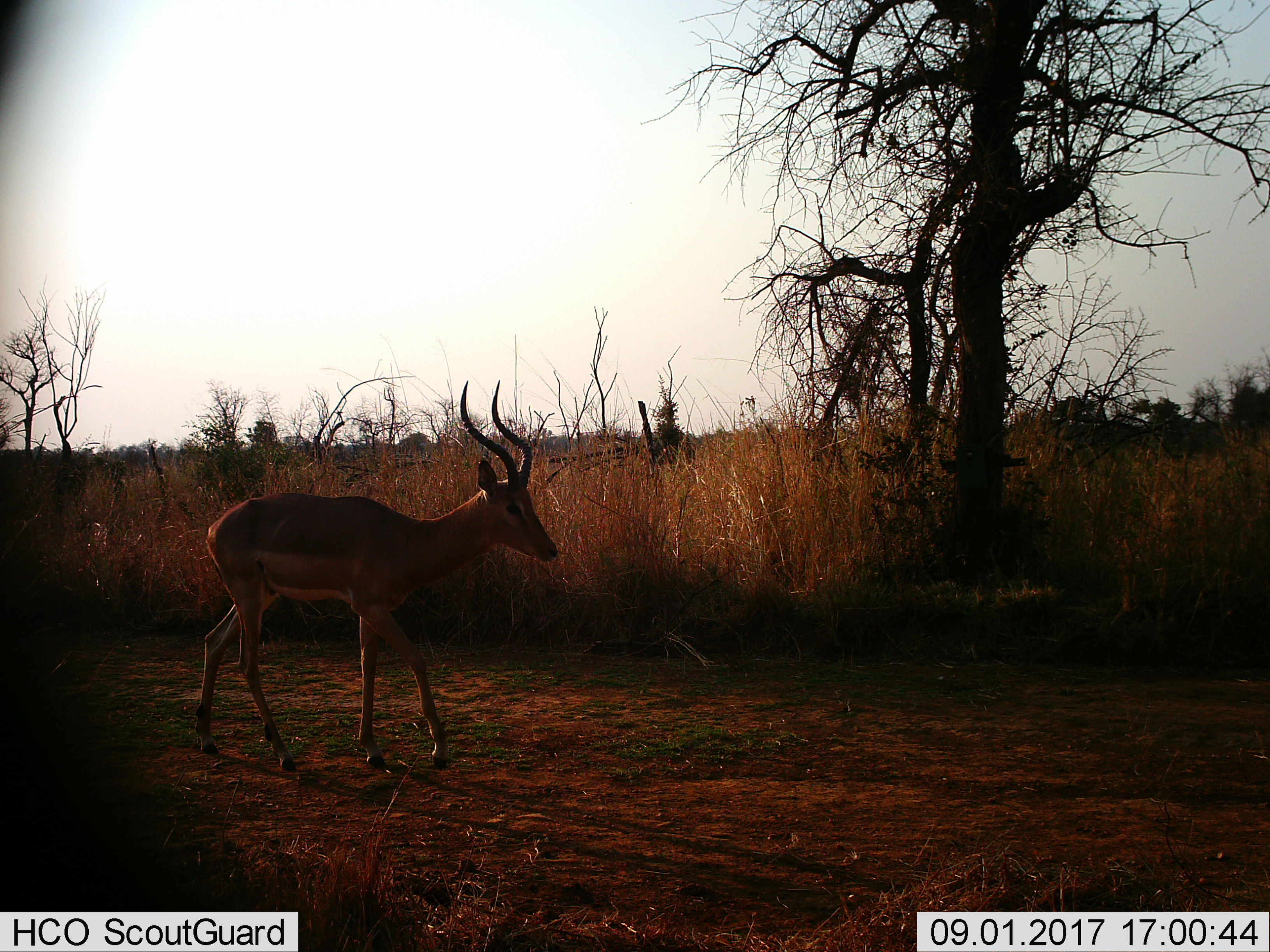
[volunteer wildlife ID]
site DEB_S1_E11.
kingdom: Animalia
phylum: Chordata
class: Mammalia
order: Artiodactyla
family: Bovidae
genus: Aepyceros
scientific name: Aepyceros melampus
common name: impala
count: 1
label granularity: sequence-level